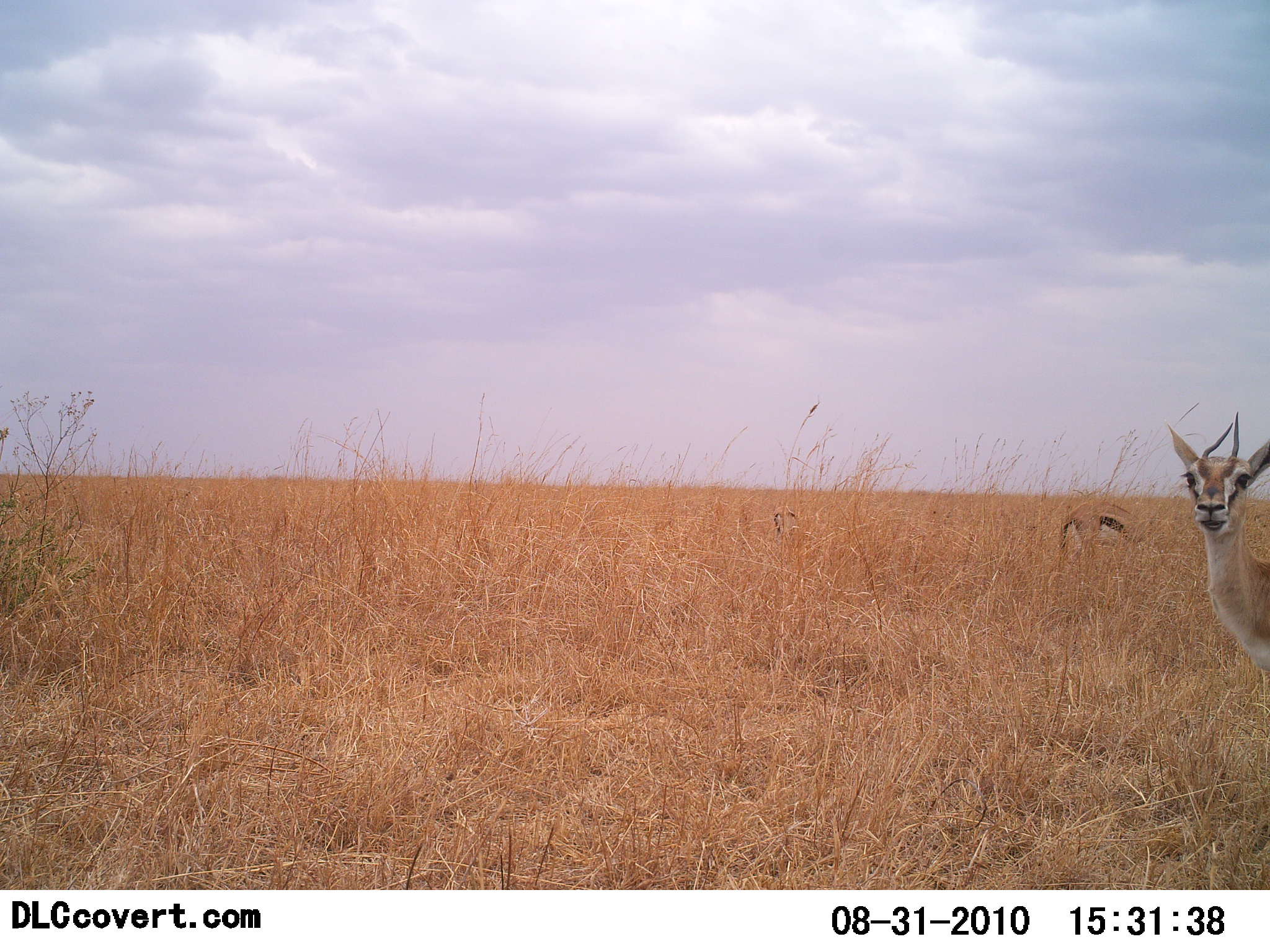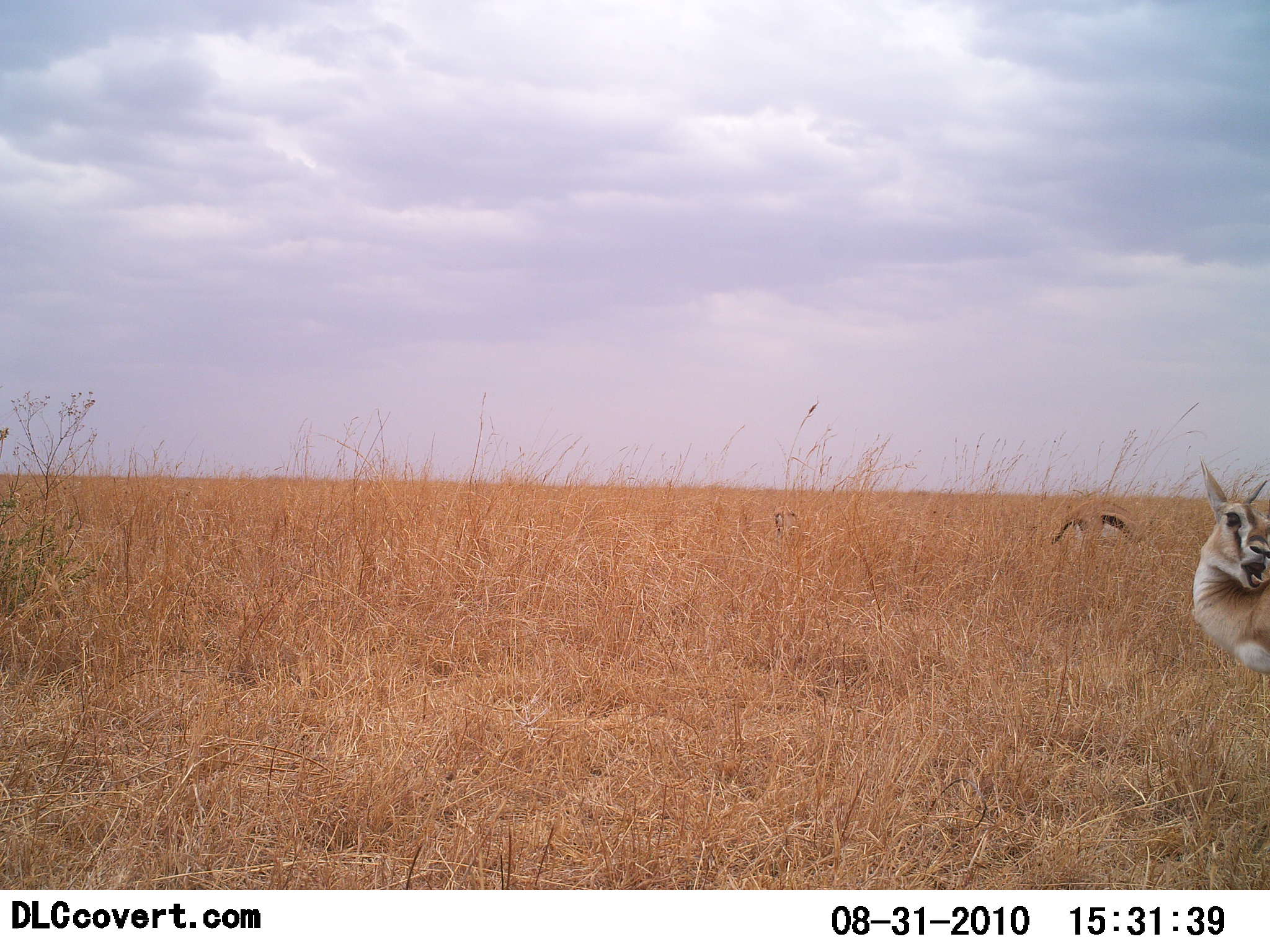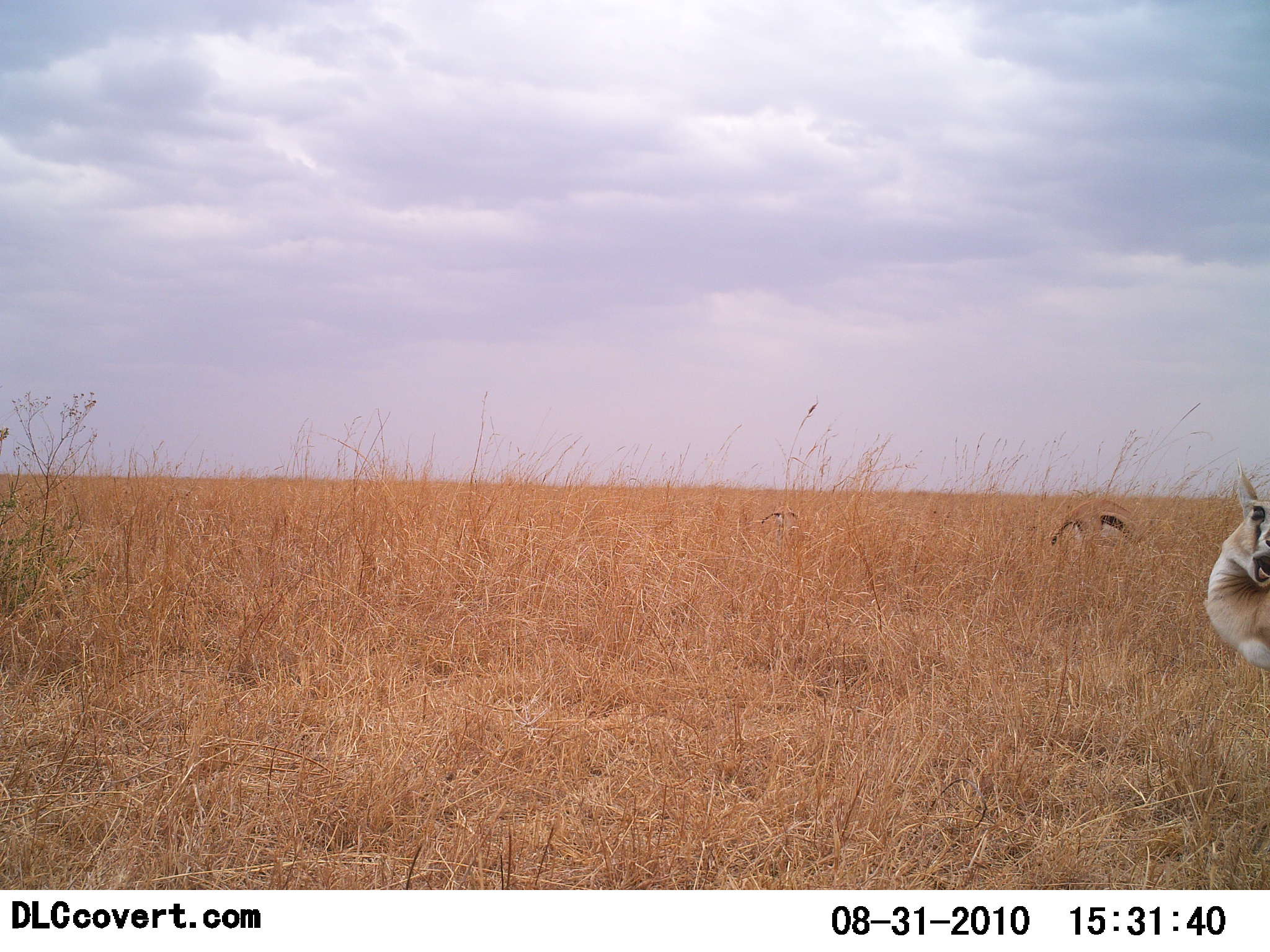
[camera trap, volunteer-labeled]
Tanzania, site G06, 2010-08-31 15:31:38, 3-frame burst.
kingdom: Animalia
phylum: Chordata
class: Mammalia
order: Artiodactyla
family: Bovidae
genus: Eudorcas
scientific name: Eudorcas thomsonii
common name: thomson's gazelle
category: gazellethomsons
Gazellethomsons (thomson's gazelle) (Eudorcas thomsonii), count 2. Behavior (volunteer vote fractions): standing 83%, resting 6%, moving 11%, interacting 0%. Young present (vote fraction): 0%. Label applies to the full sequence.